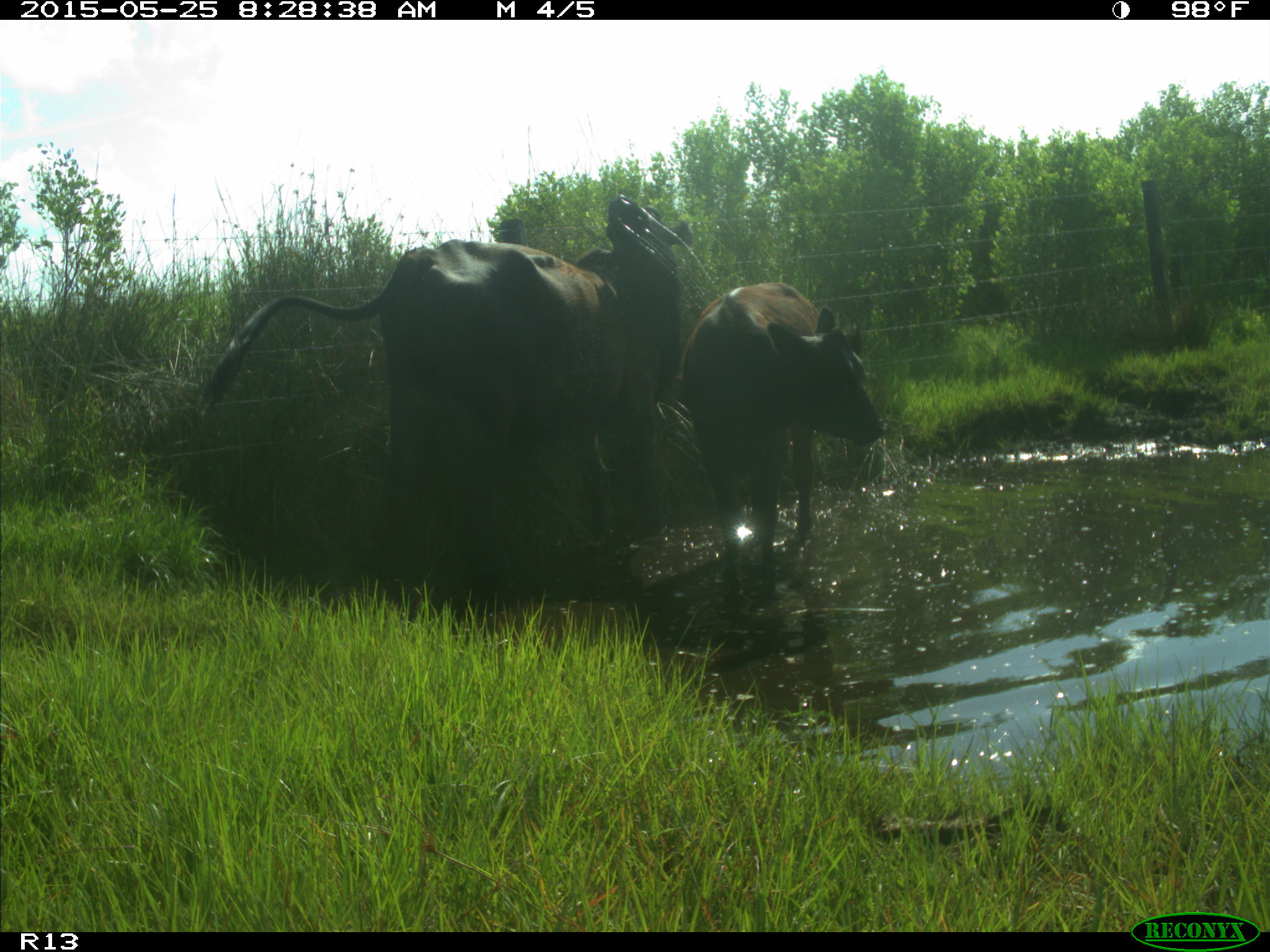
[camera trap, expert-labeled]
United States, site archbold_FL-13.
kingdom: Animalia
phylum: Chordata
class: Mammalia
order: Artiodactyla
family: Bovidae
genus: Bos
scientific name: Bos taurus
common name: domestic cow